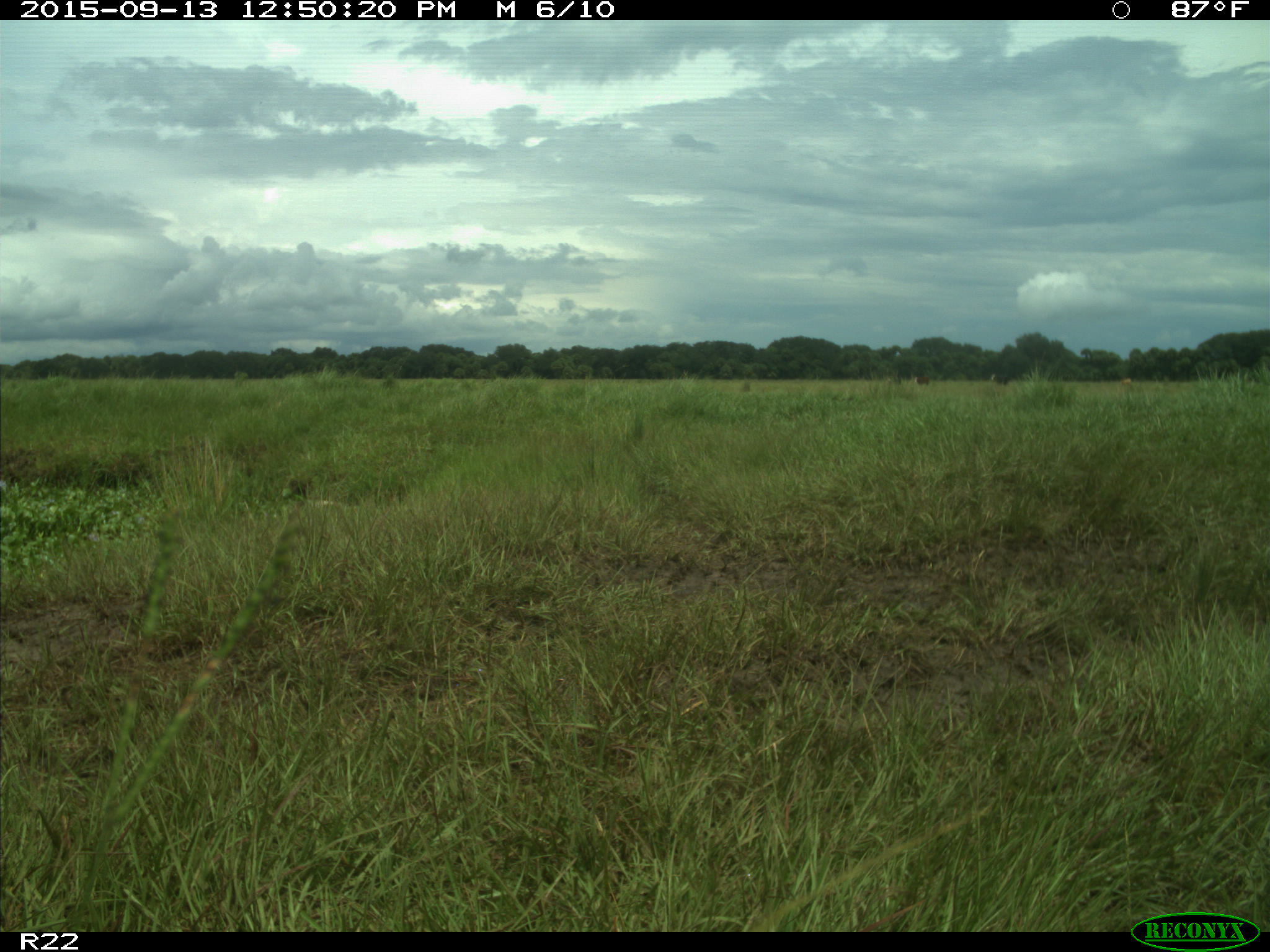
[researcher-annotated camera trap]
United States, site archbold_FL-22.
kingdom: Animalia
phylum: Chordata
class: Mammalia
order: Artiodactyla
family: Bovidae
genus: Bos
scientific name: Bos taurus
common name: domestic cow